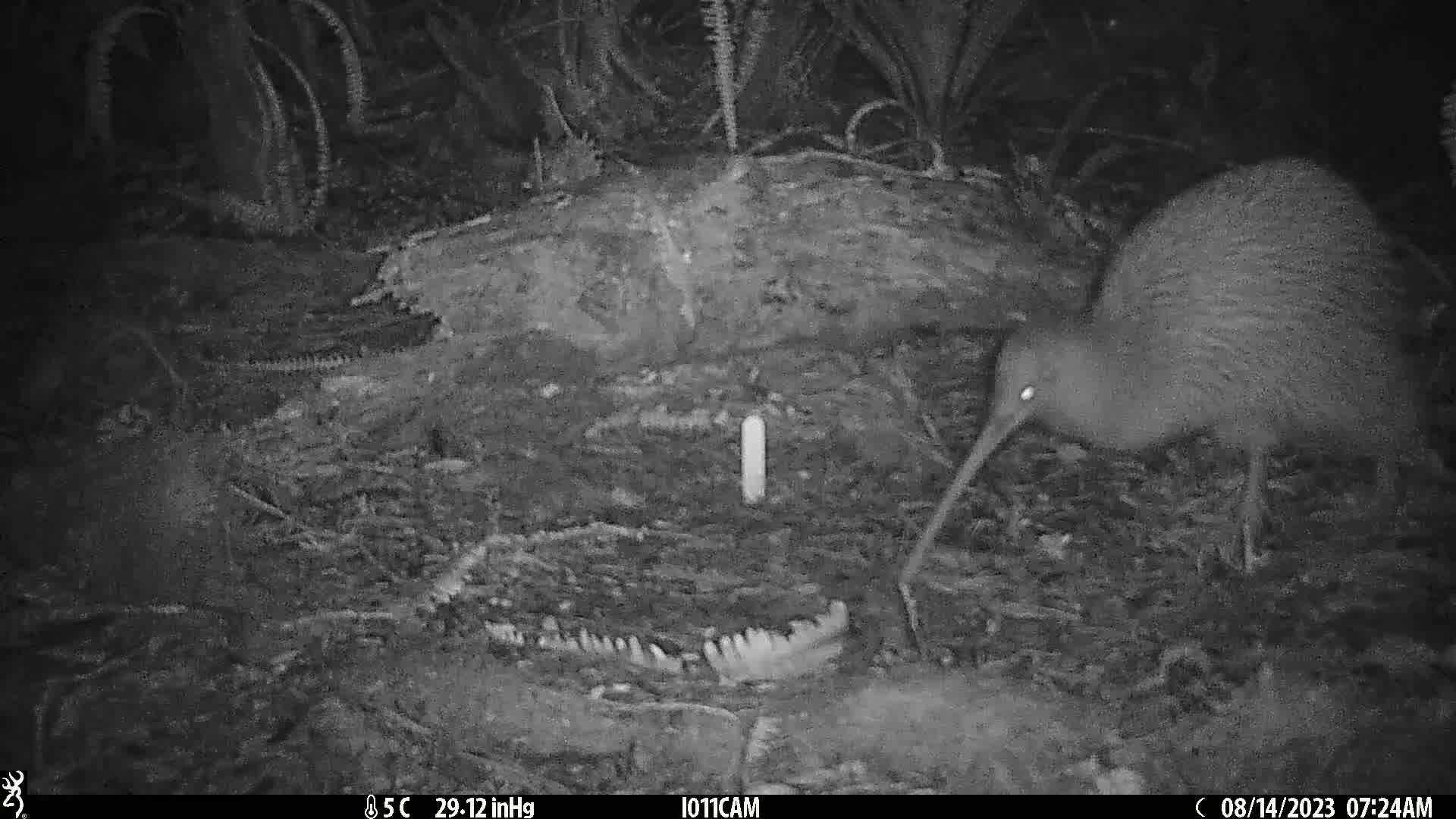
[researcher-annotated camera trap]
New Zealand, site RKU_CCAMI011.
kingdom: Animalia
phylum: Chordata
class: Aves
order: Apterygiformes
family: Apterygidae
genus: Apteryx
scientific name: Apteryx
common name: kiwi